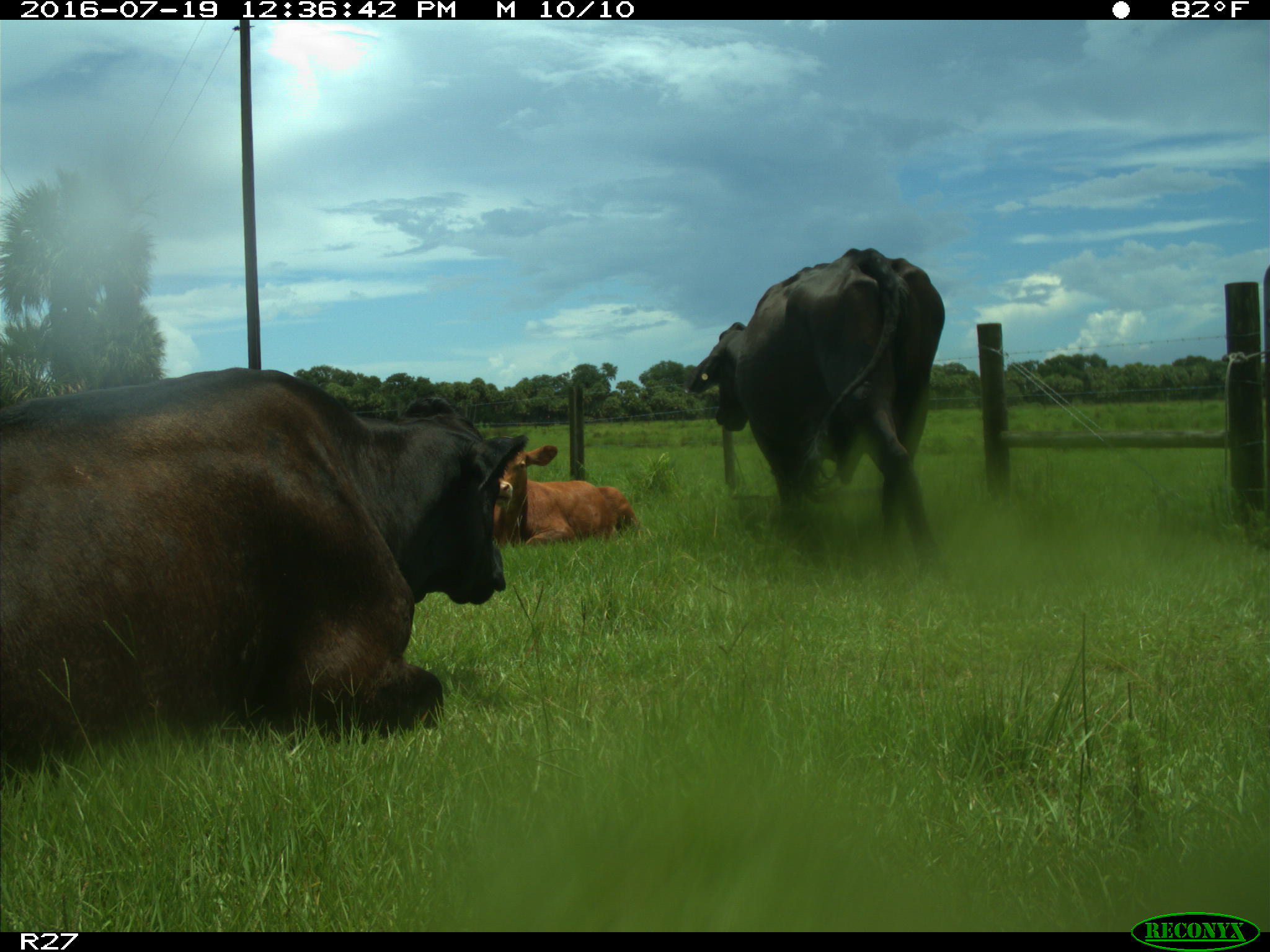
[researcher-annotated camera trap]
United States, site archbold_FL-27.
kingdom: Animalia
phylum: Chordata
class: Mammalia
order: Artiodactyla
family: Bovidae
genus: Bos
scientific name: Bos taurus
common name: domestic cow